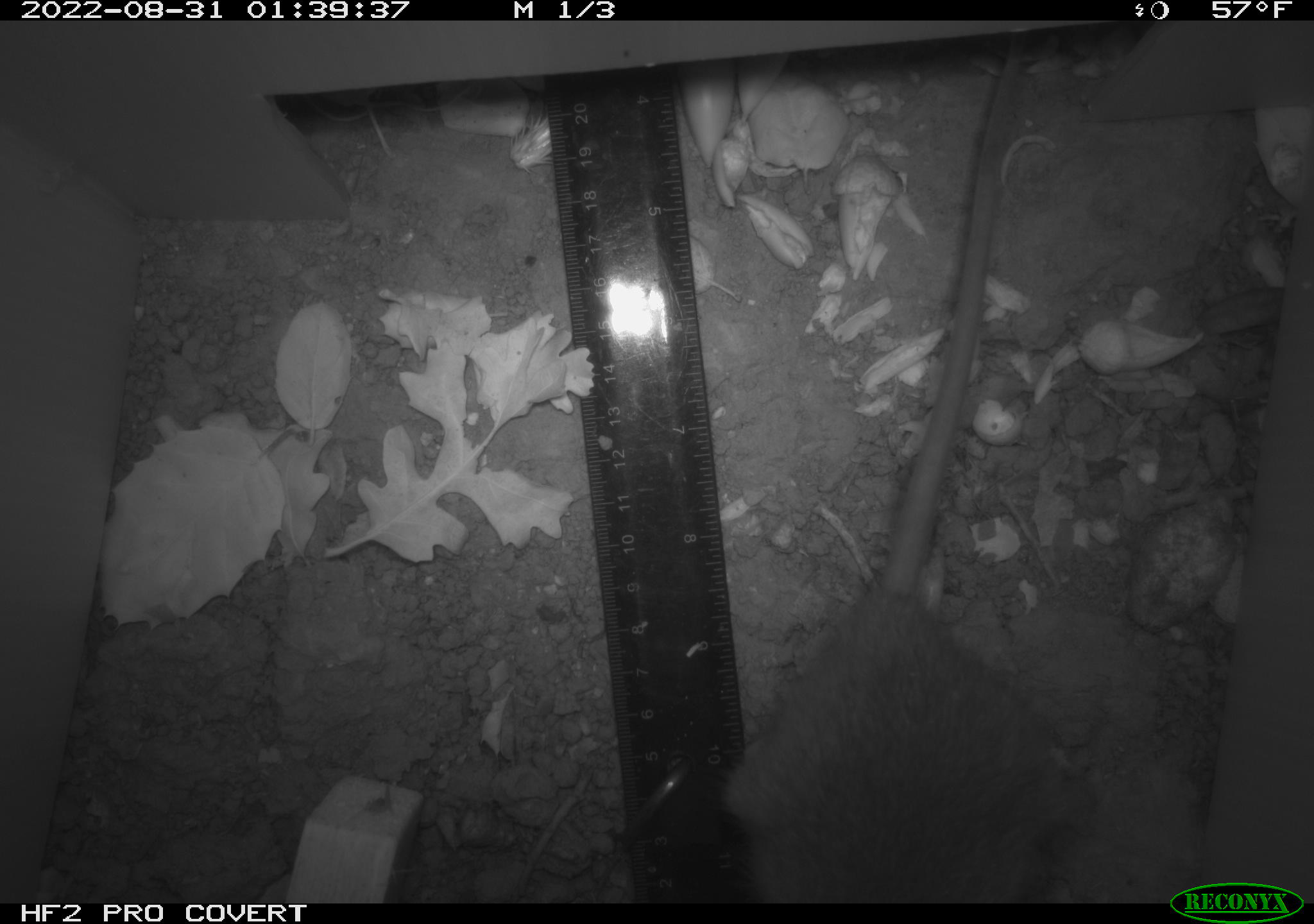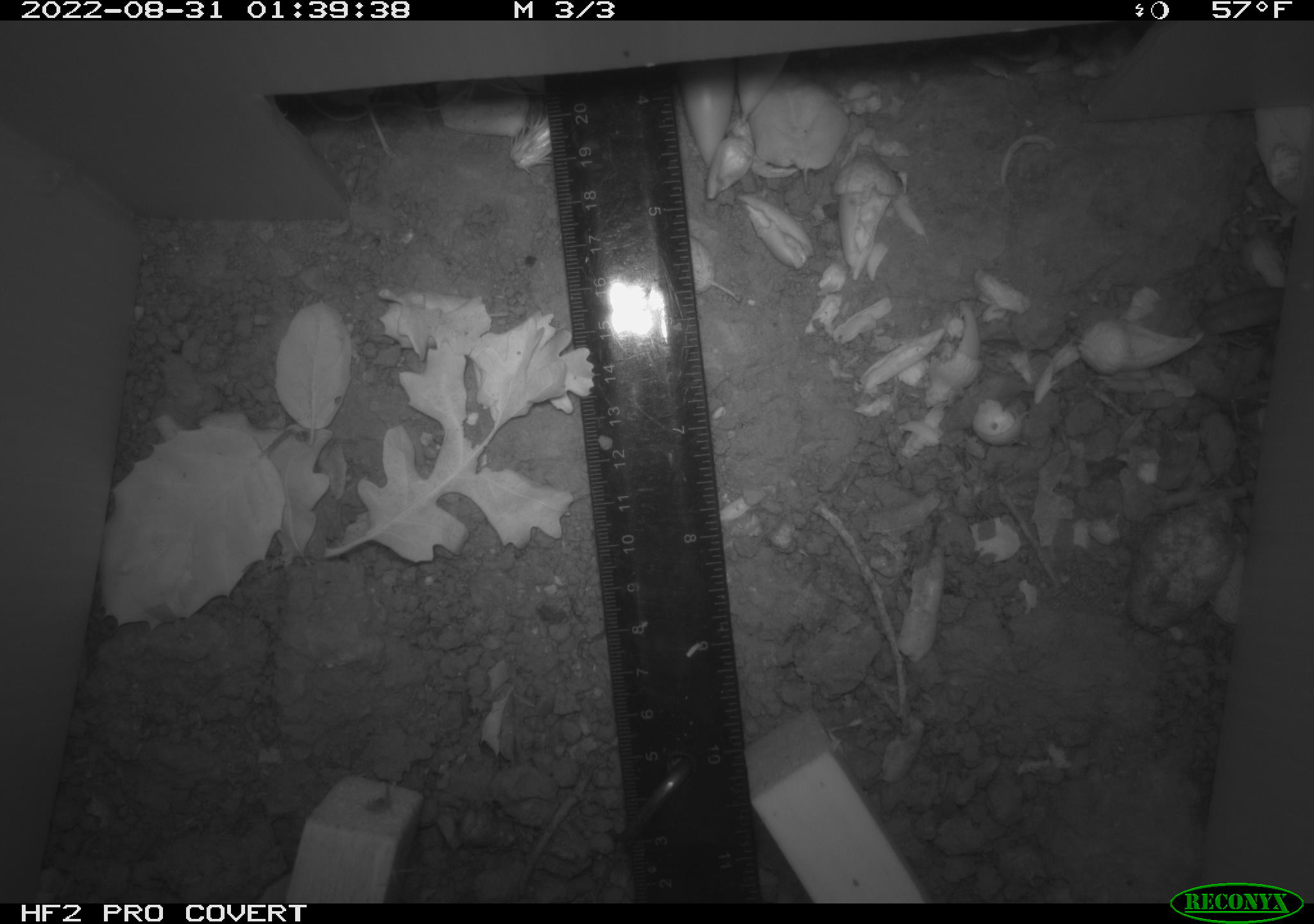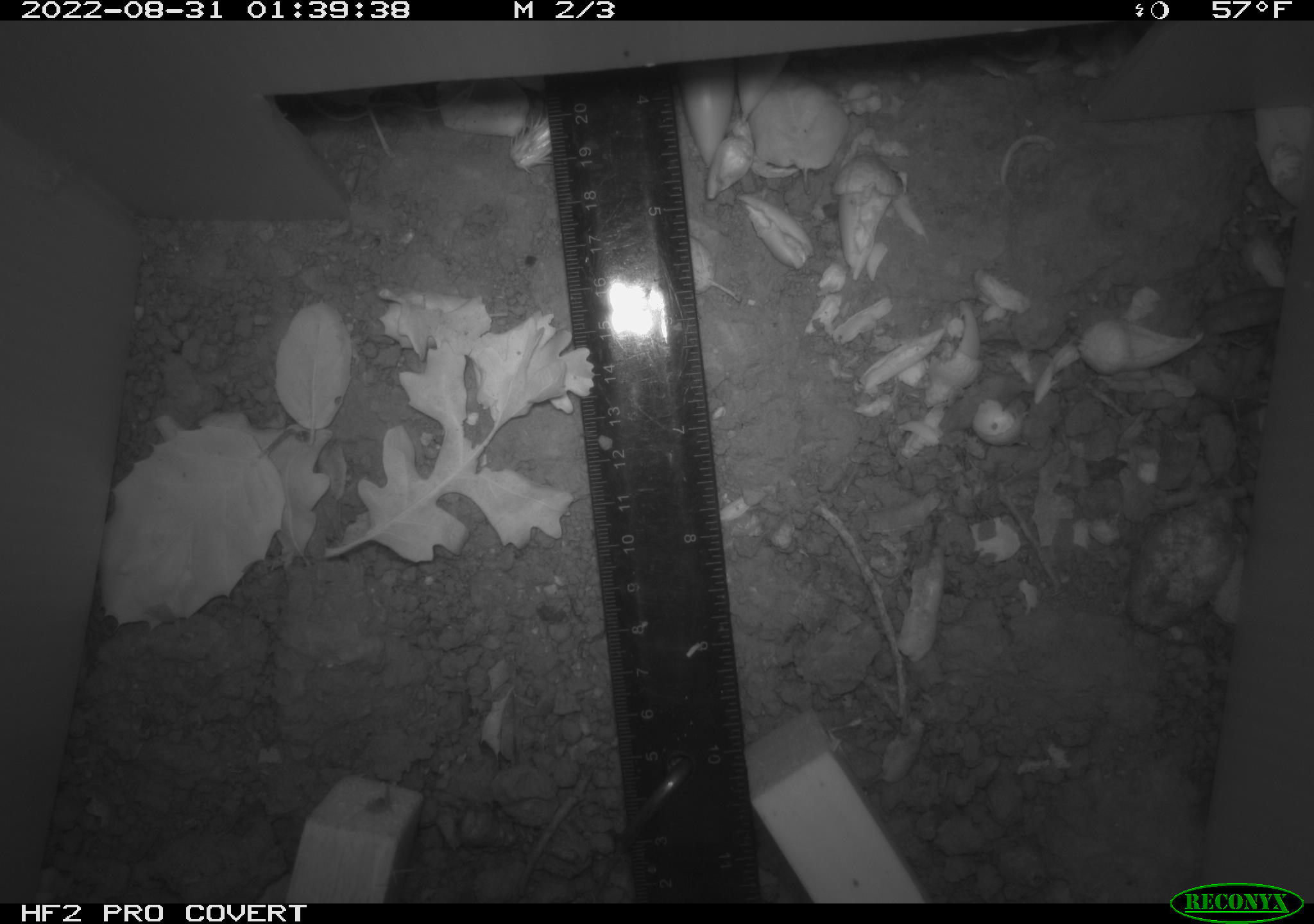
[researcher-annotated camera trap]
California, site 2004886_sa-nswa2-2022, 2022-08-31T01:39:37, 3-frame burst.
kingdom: Animalia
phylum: Chordata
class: Mammalia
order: Rodentia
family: Muridae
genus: Rattus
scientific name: Rattus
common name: rat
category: rattus species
Rattus species (rat) (Rattus).